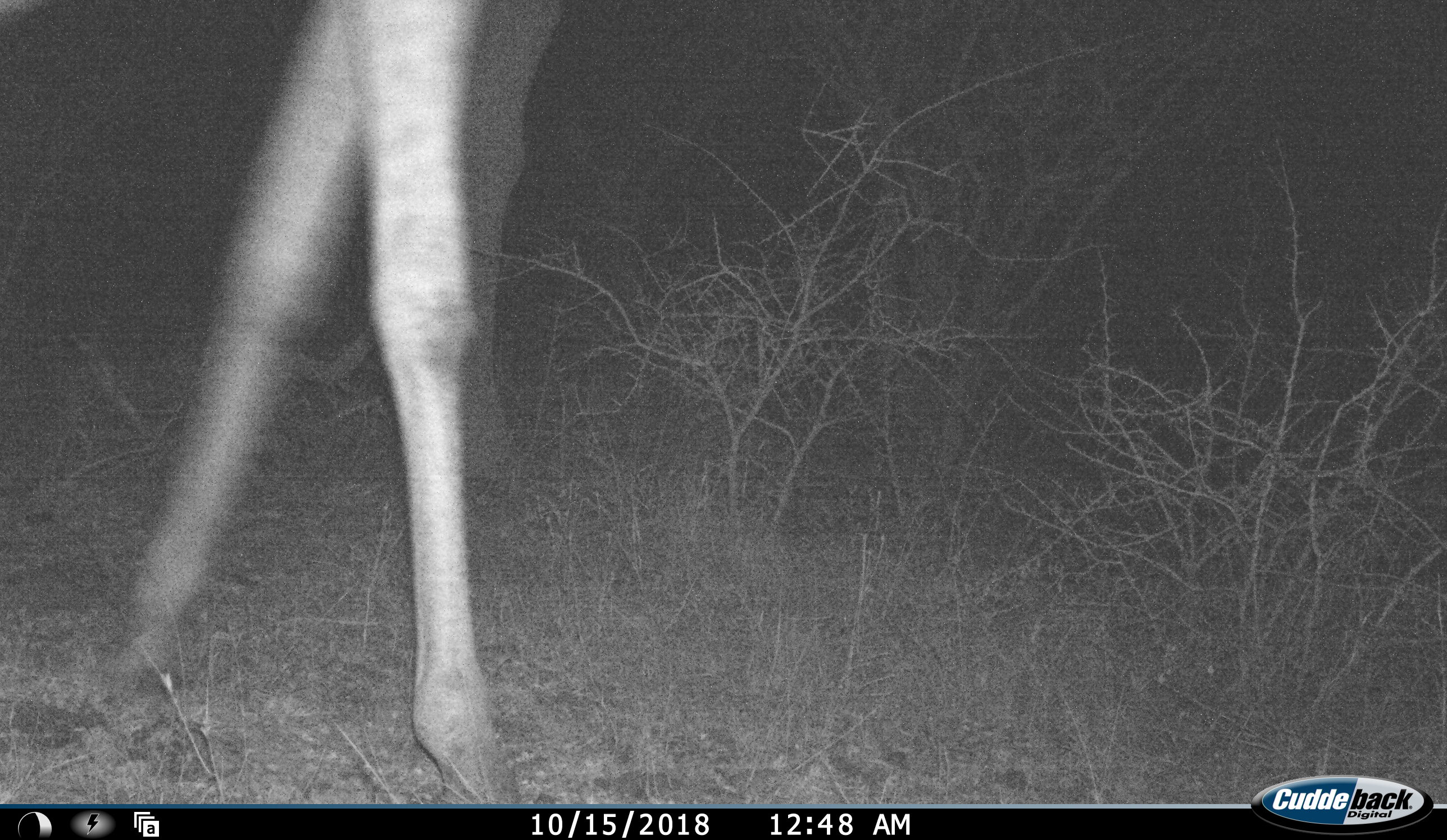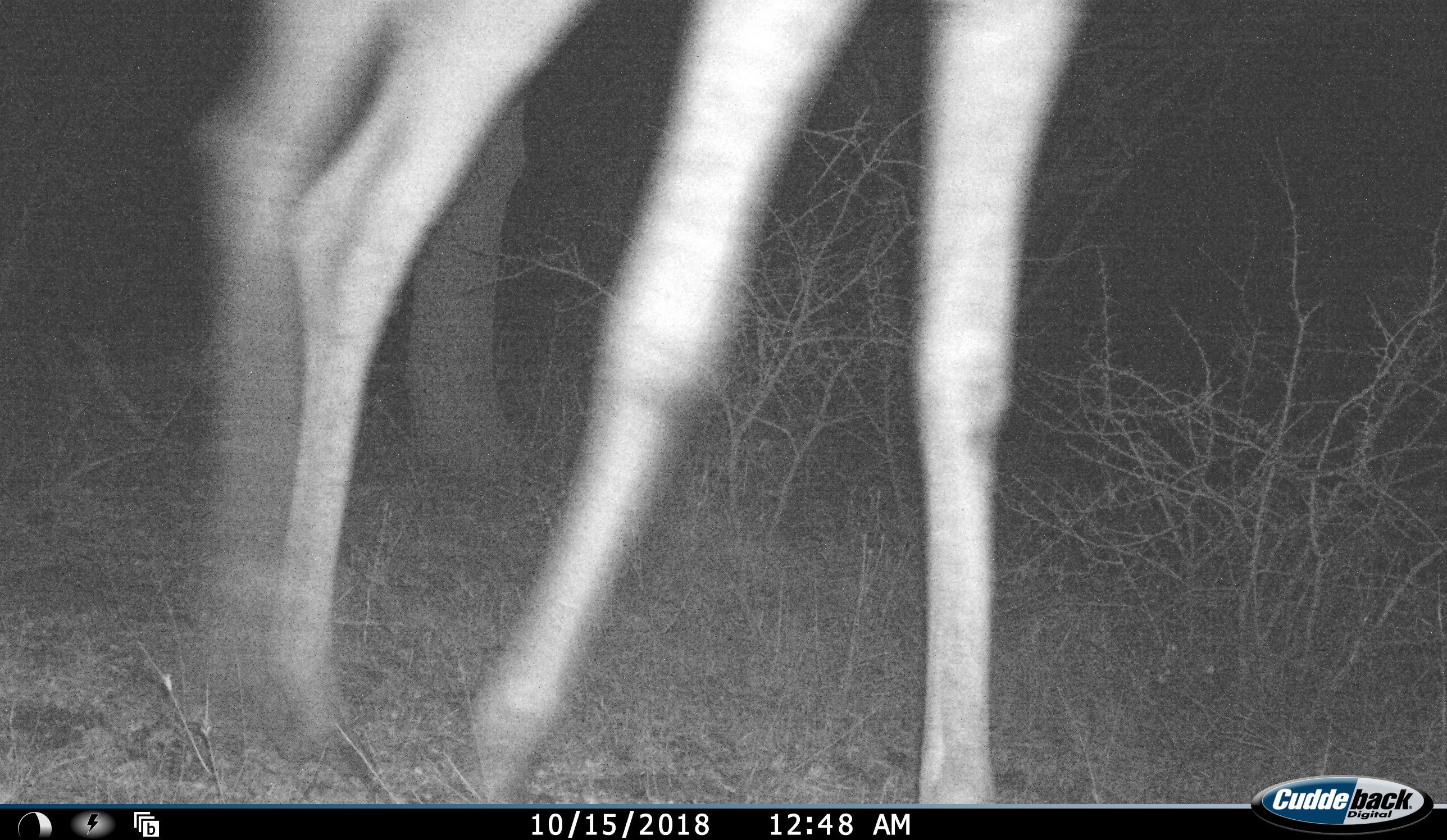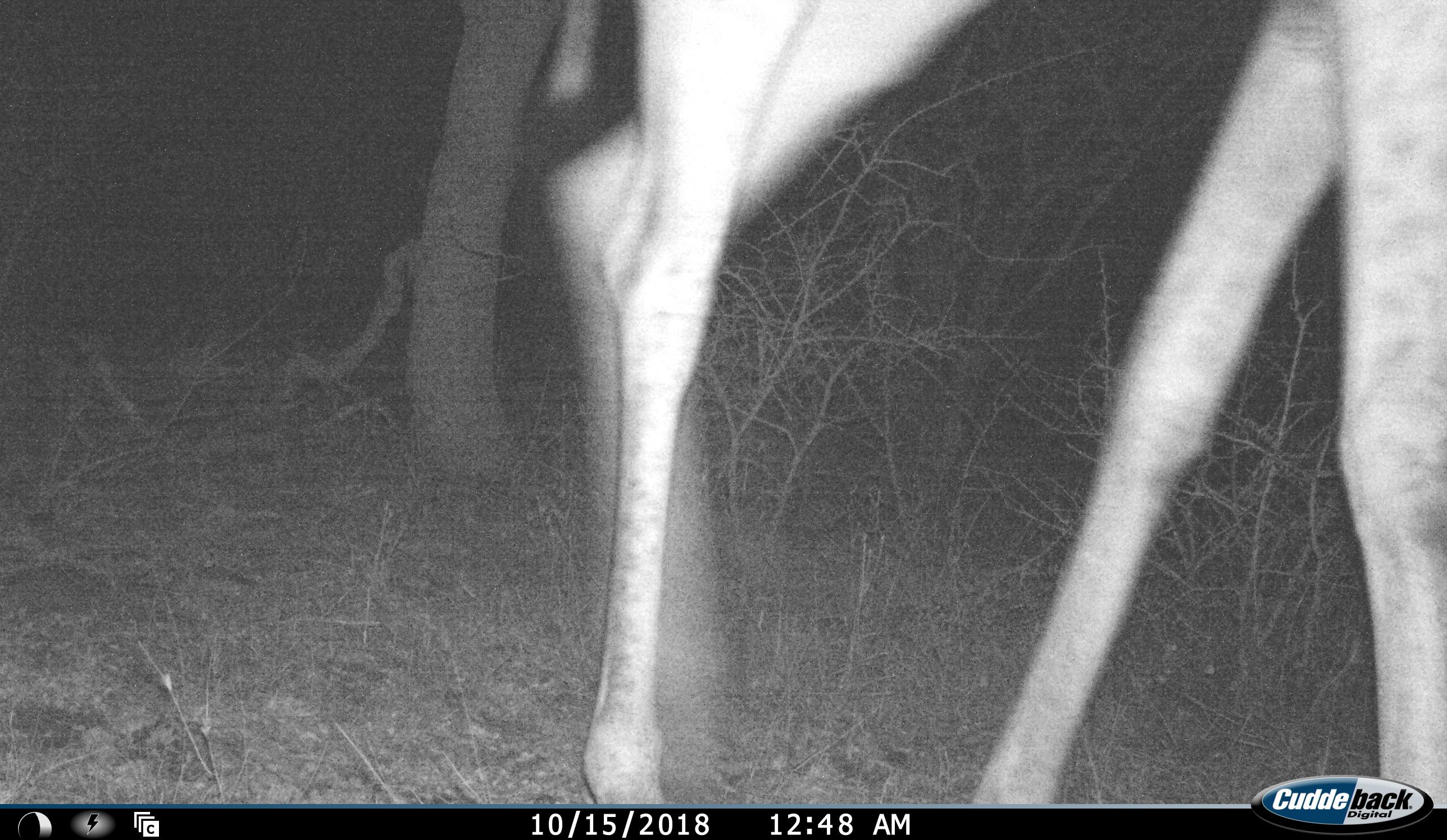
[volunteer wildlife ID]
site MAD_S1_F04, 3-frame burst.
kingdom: Animalia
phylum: Chordata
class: Mammalia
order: Artiodactyla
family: Giraffidae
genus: Giraffa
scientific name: Giraffa camelopardalis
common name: giraffe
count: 1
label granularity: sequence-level